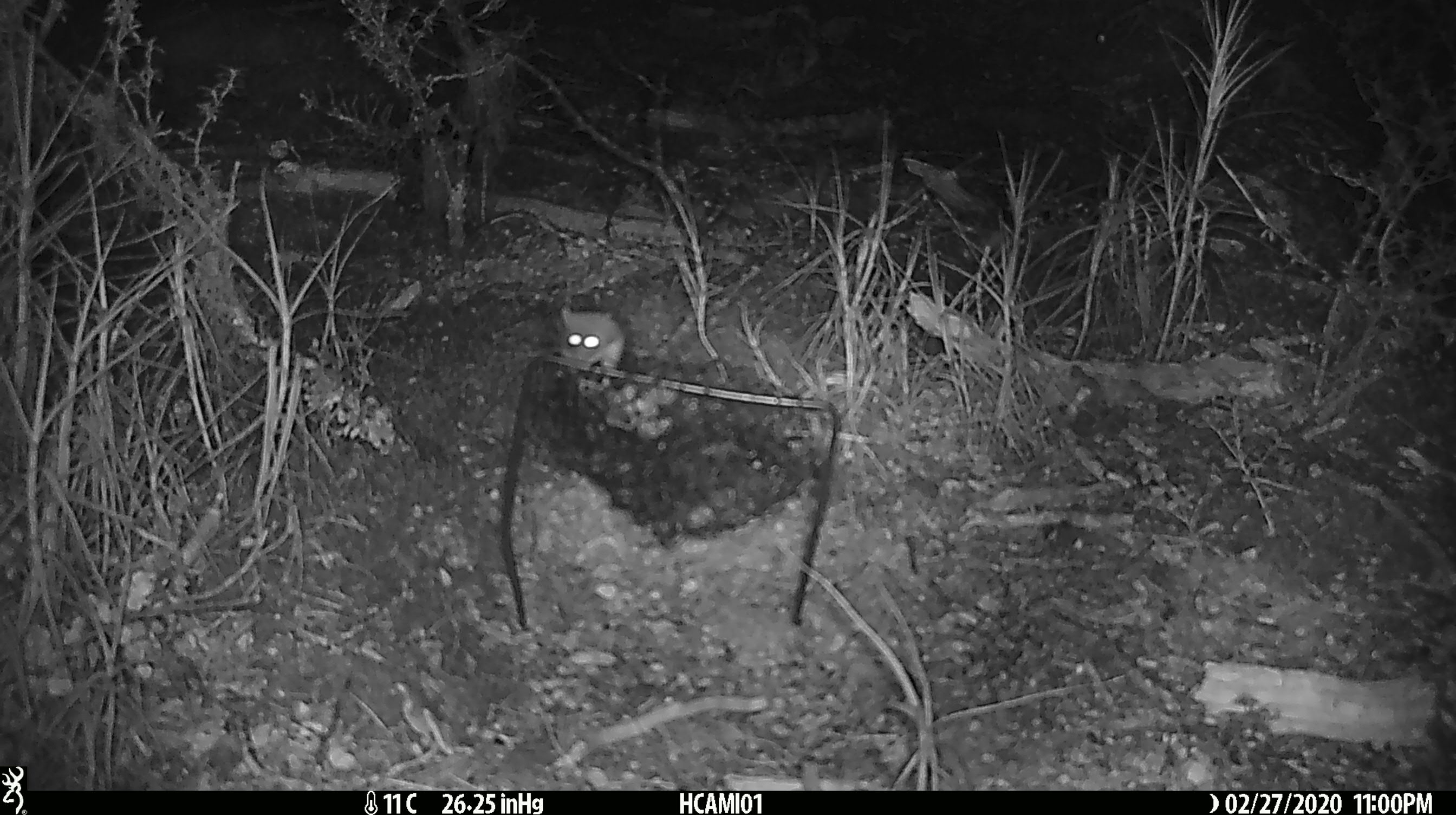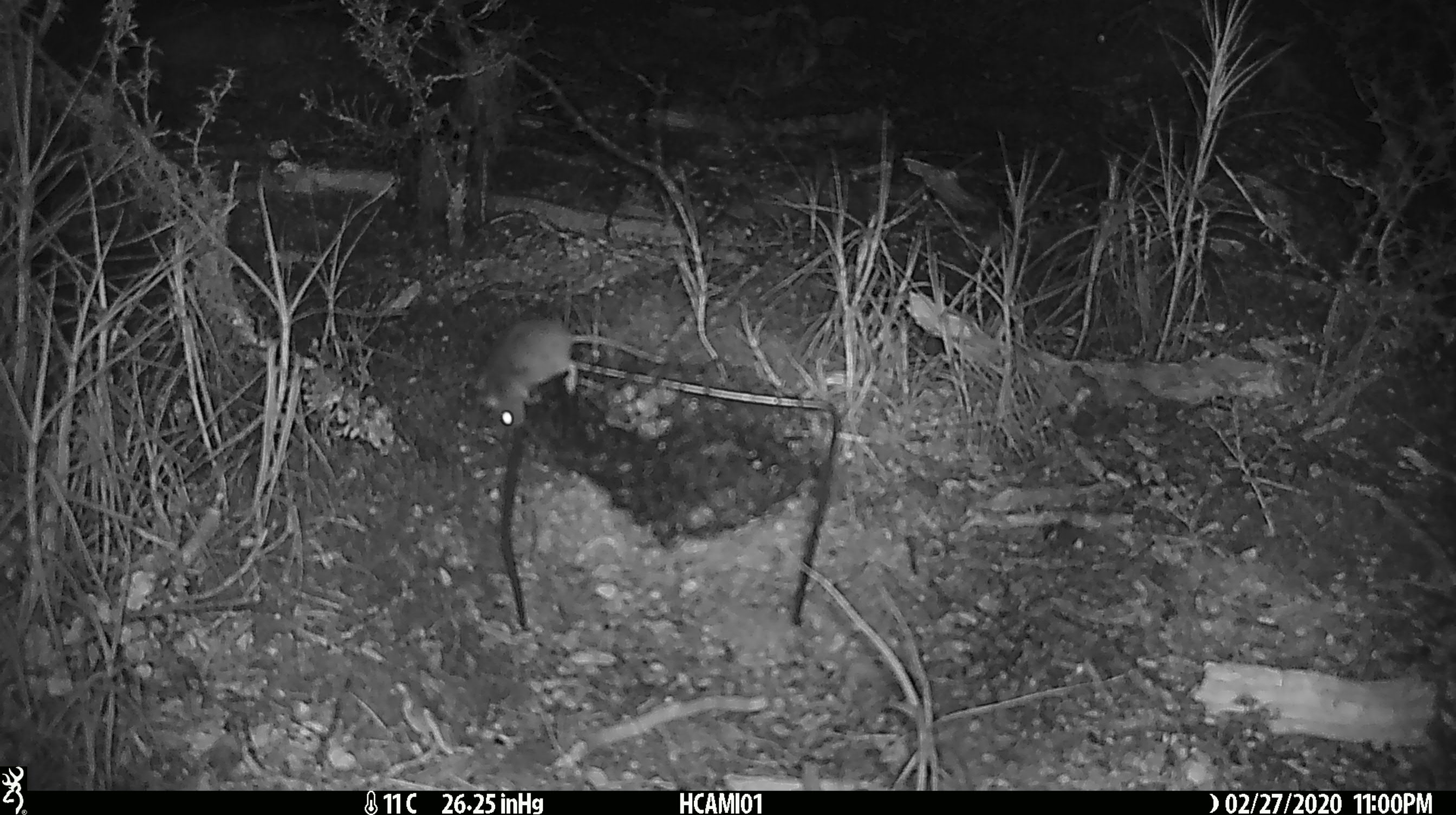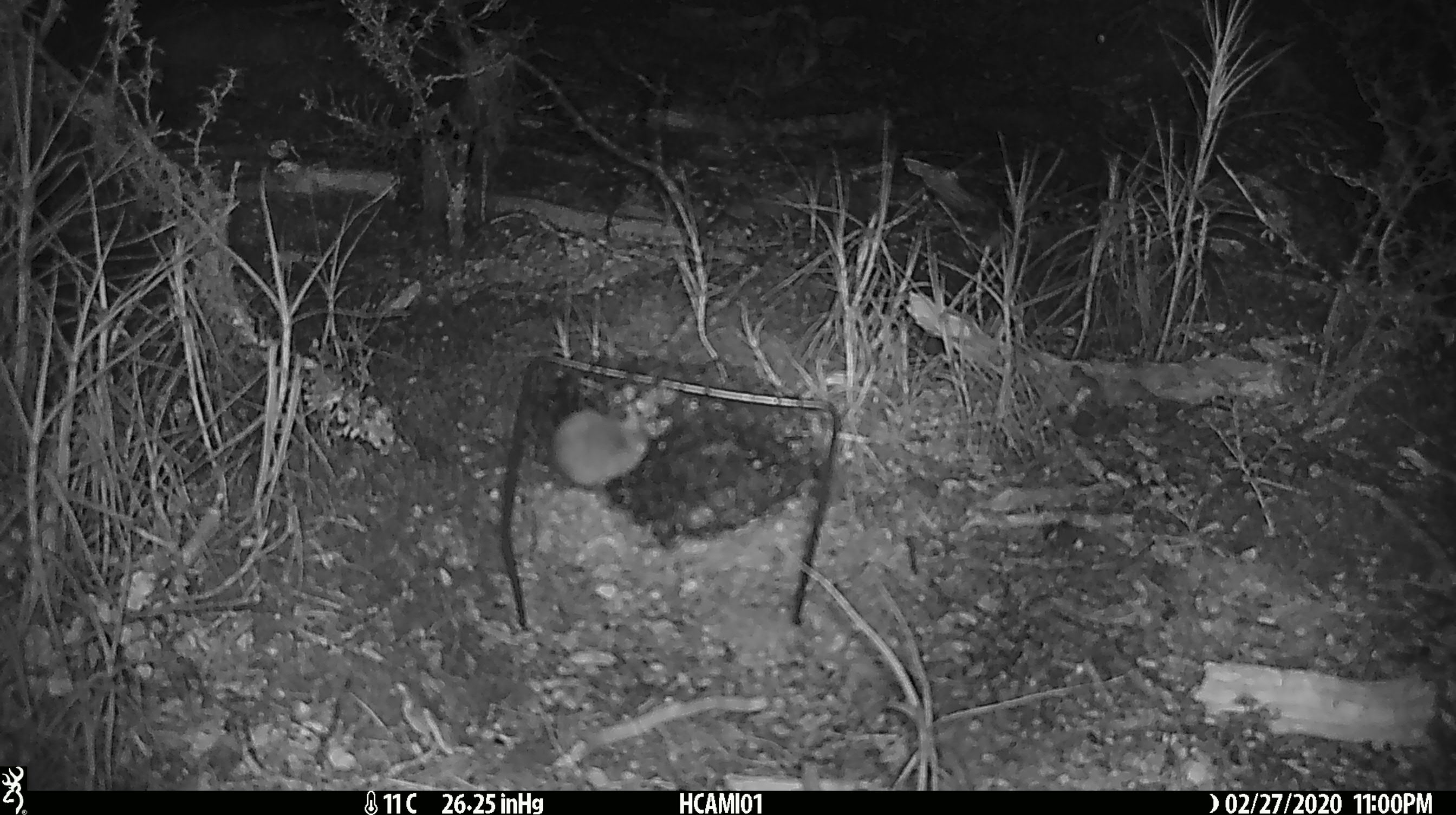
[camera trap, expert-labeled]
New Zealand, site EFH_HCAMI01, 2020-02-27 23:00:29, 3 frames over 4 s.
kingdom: Animalia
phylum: Chordata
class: Mammalia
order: Rodentia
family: Muridae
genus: Mus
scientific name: Mus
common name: mouse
Mouse (Mus).